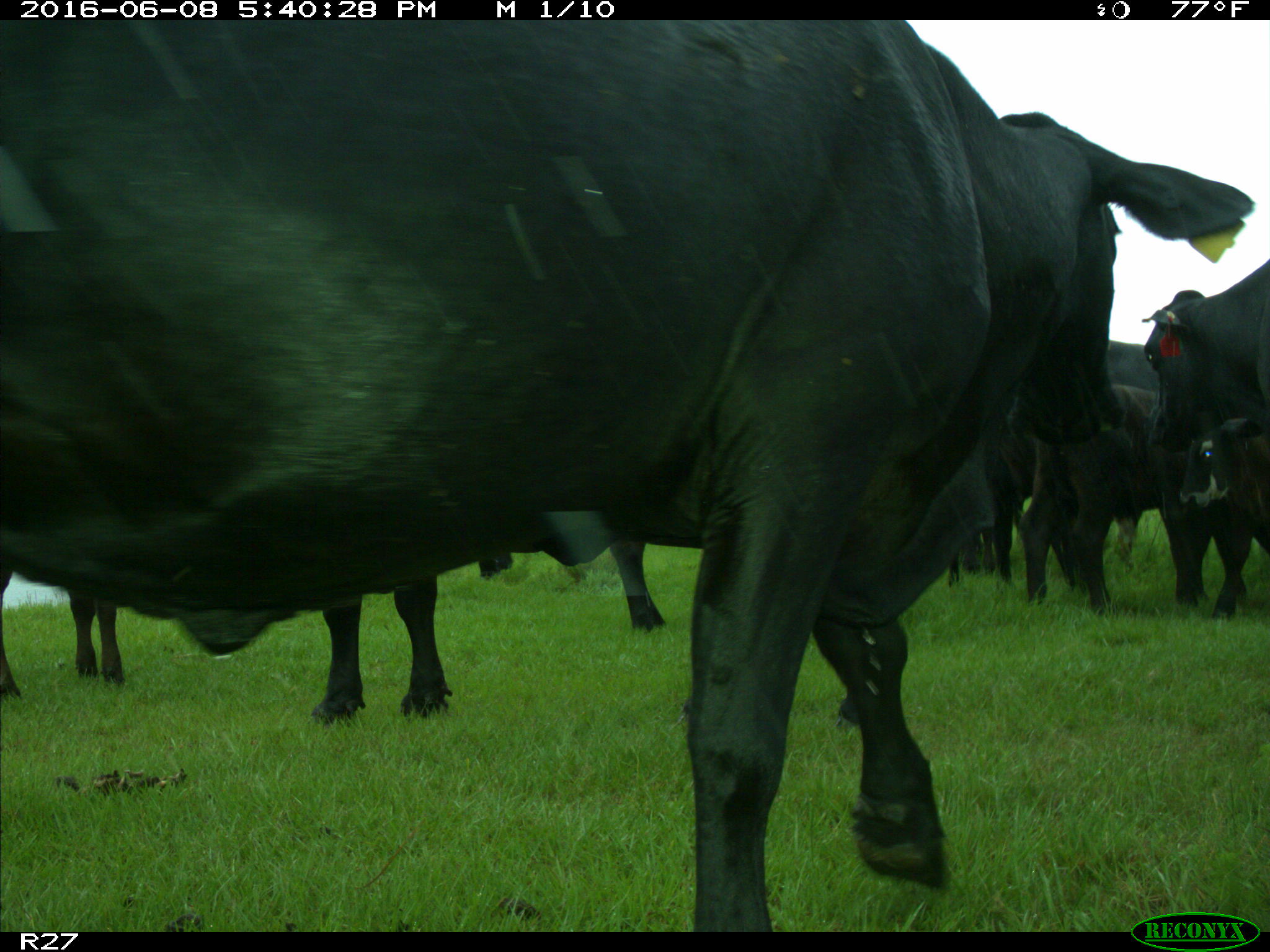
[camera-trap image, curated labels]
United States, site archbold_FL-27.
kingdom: Animalia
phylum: Chordata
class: Mammalia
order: Artiodactyla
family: Bovidae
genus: Bos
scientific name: Bos taurus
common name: domestic cow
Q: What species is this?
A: Bos taurus (domestic cow).